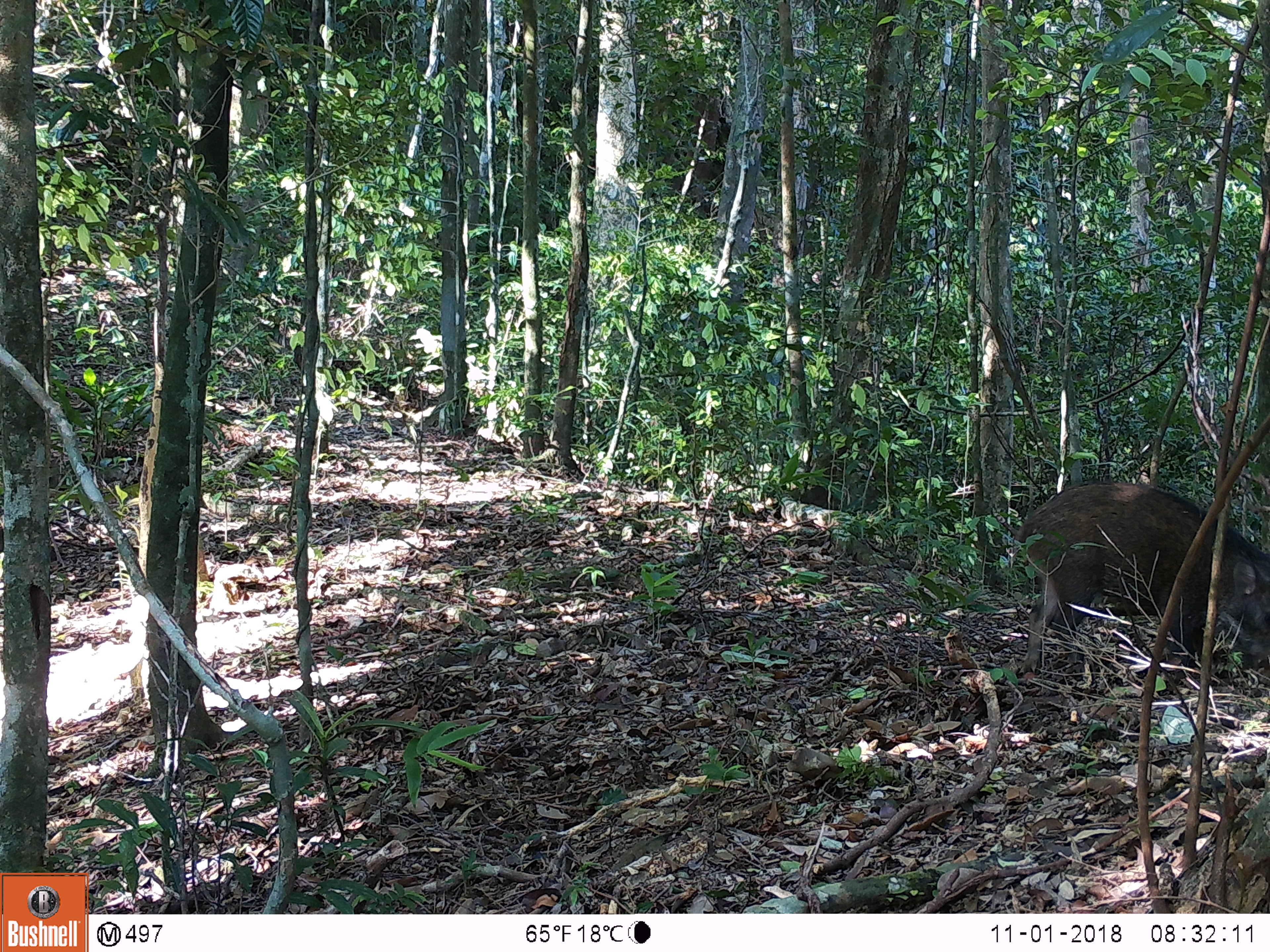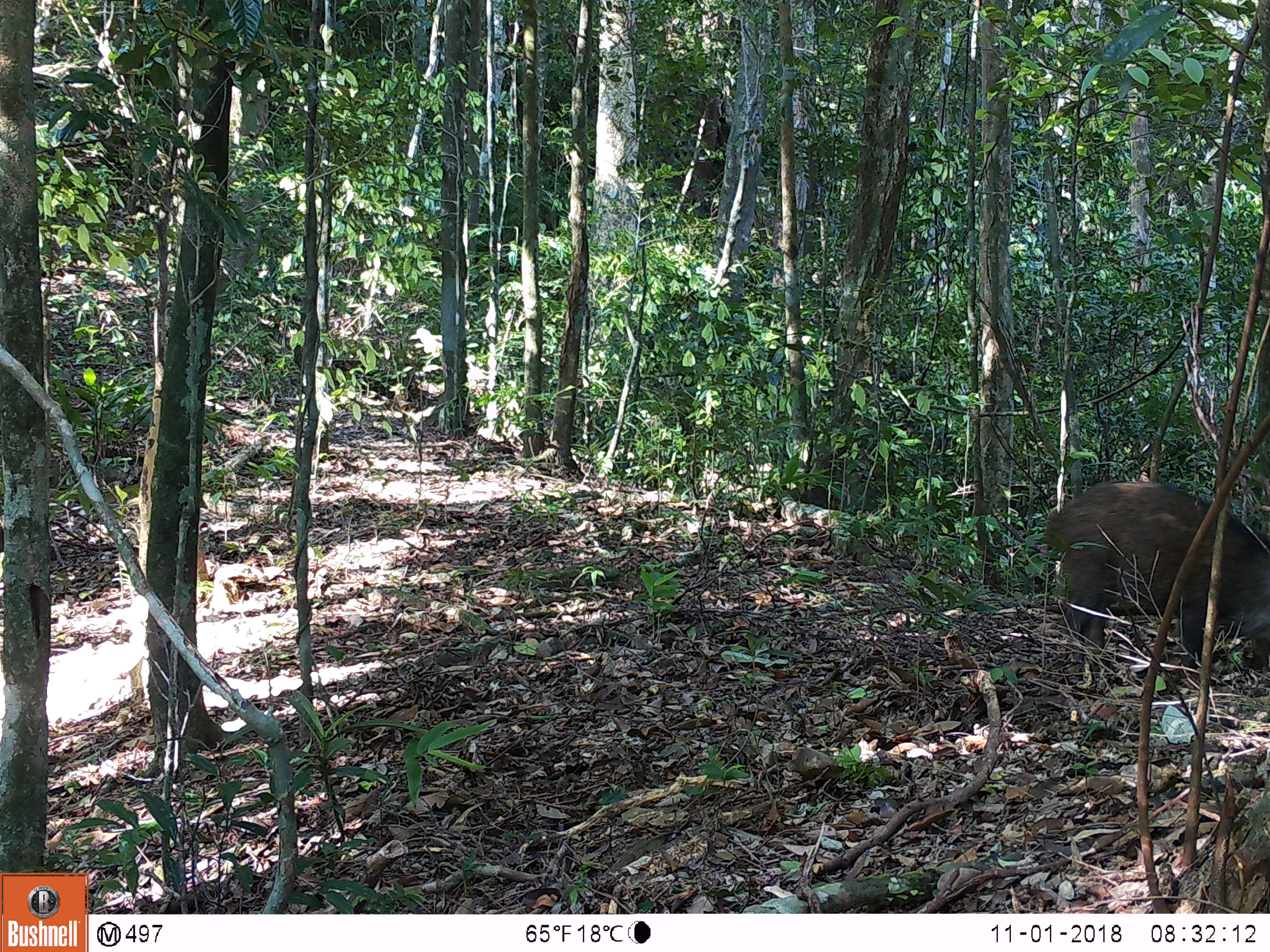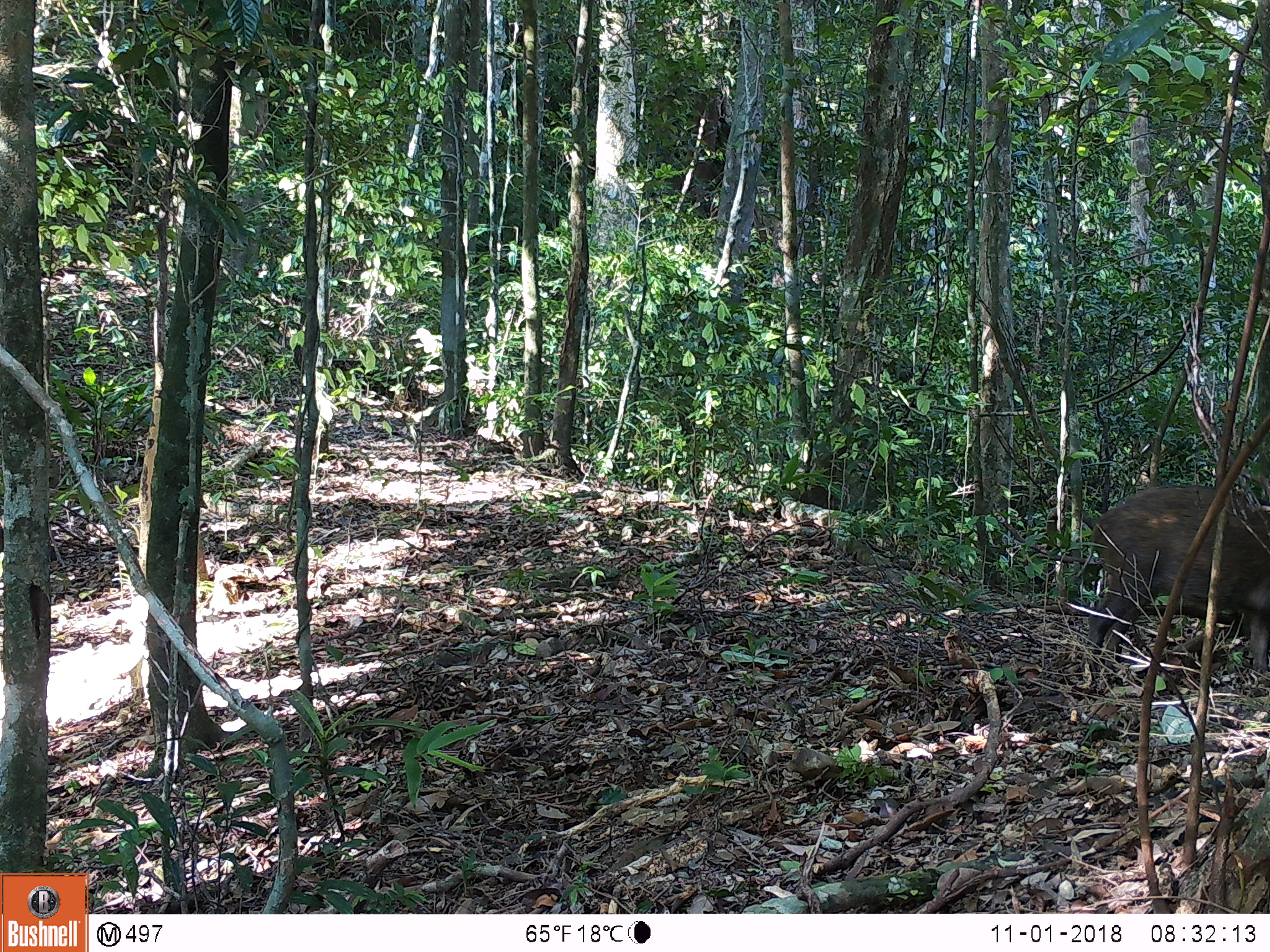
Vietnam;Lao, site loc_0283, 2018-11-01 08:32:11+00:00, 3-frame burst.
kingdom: Animalia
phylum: Chordata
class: Mammalia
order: Artiodactyla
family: Suidae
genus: Sus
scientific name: Sus scrofa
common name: eurasian wild pig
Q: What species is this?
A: Eurasian wild pig (Sus scrofa).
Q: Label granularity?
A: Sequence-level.